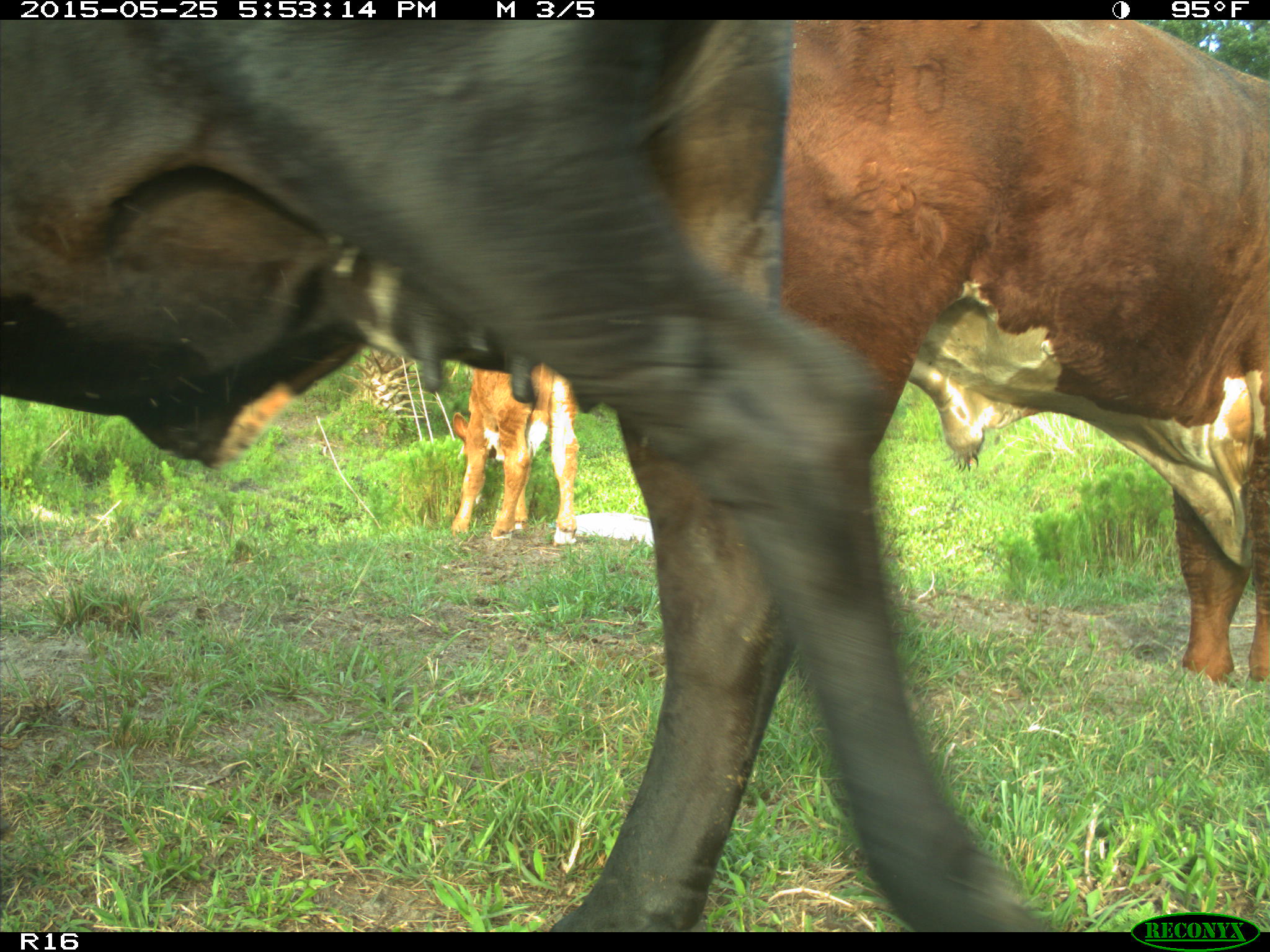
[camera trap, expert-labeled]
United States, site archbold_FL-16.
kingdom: Animalia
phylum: Chordata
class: Mammalia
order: Artiodactyla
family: Bovidae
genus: Bos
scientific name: Bos taurus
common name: domestic cow